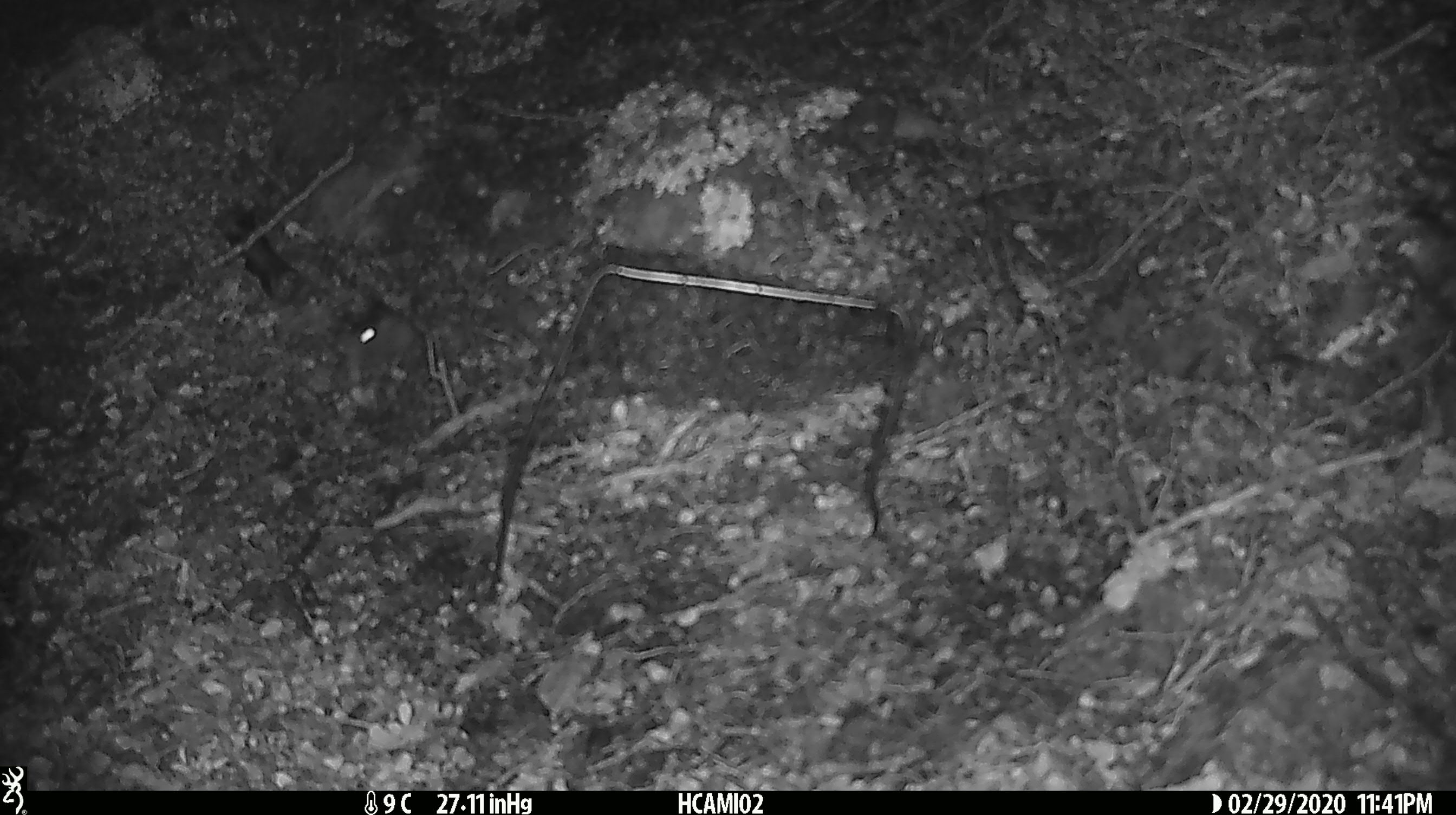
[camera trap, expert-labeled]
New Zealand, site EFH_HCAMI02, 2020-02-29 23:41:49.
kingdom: Animalia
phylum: Chordata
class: Mammalia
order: Rodentia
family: Muridae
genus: Mus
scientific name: Mus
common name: mouse